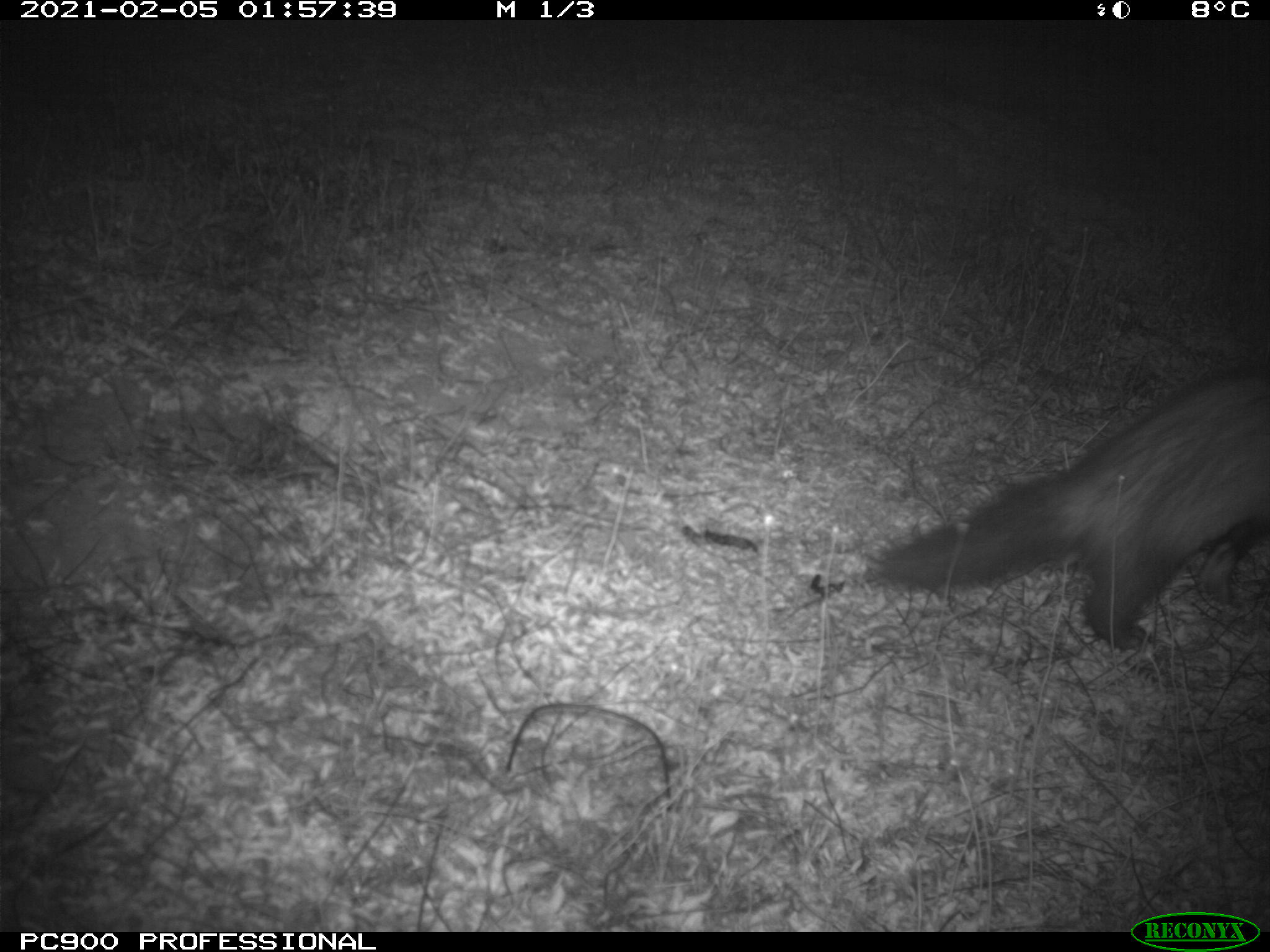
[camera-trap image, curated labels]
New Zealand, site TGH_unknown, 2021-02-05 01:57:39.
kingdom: Animalia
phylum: Chordata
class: Mammalia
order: Carnivora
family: Mustelidae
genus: Mustela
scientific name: Mustela furo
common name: ferret